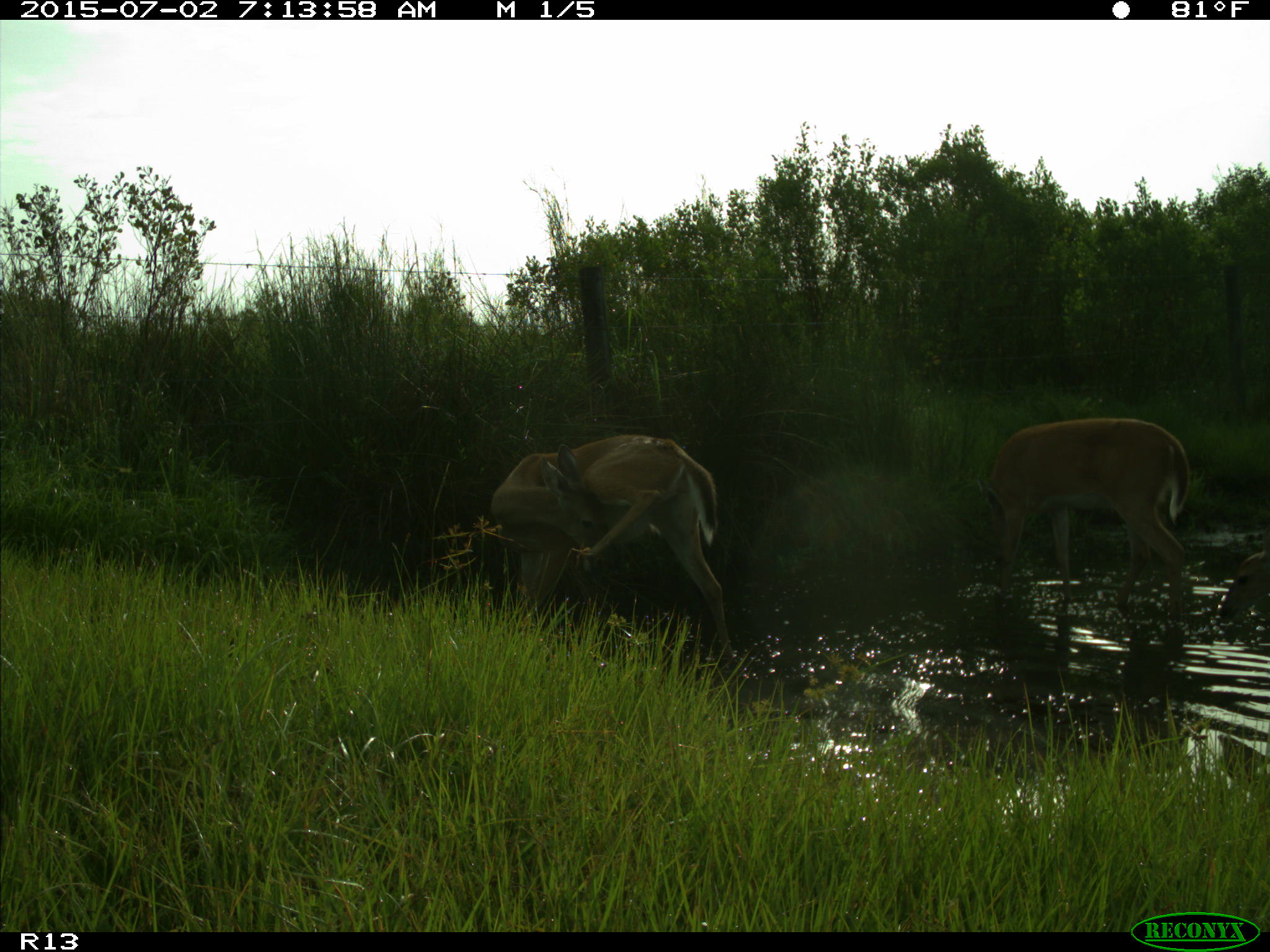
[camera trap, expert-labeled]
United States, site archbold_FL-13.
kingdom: Animalia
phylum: Chordata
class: Mammalia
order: Artiodactyla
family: Cervidae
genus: Odocoileus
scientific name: Odocoileus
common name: deer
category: unidentified deer